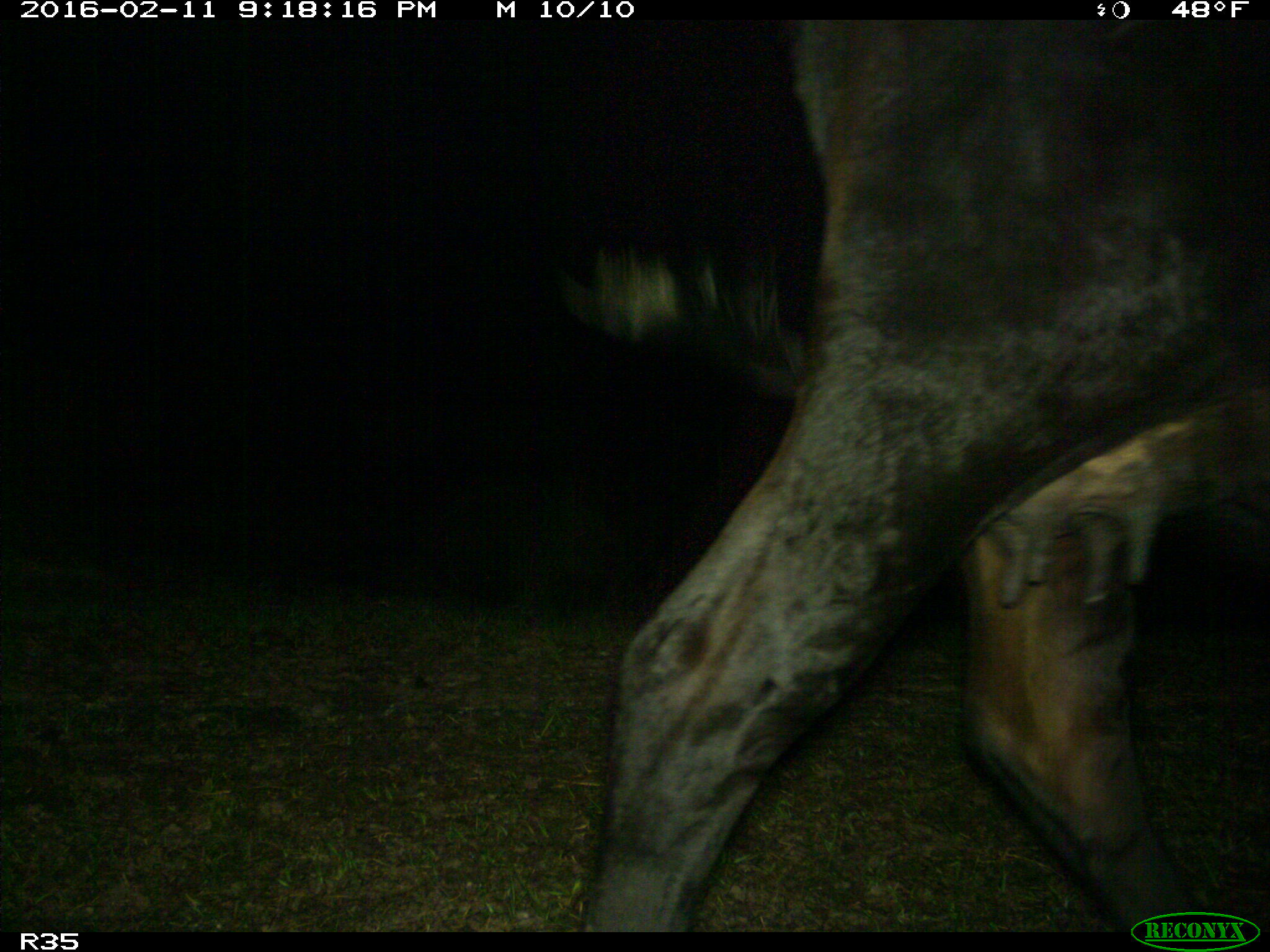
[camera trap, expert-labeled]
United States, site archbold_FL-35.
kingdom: Animalia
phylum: Chordata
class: Mammalia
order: Artiodactyla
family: Bovidae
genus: Bos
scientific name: Bos taurus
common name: domestic cow